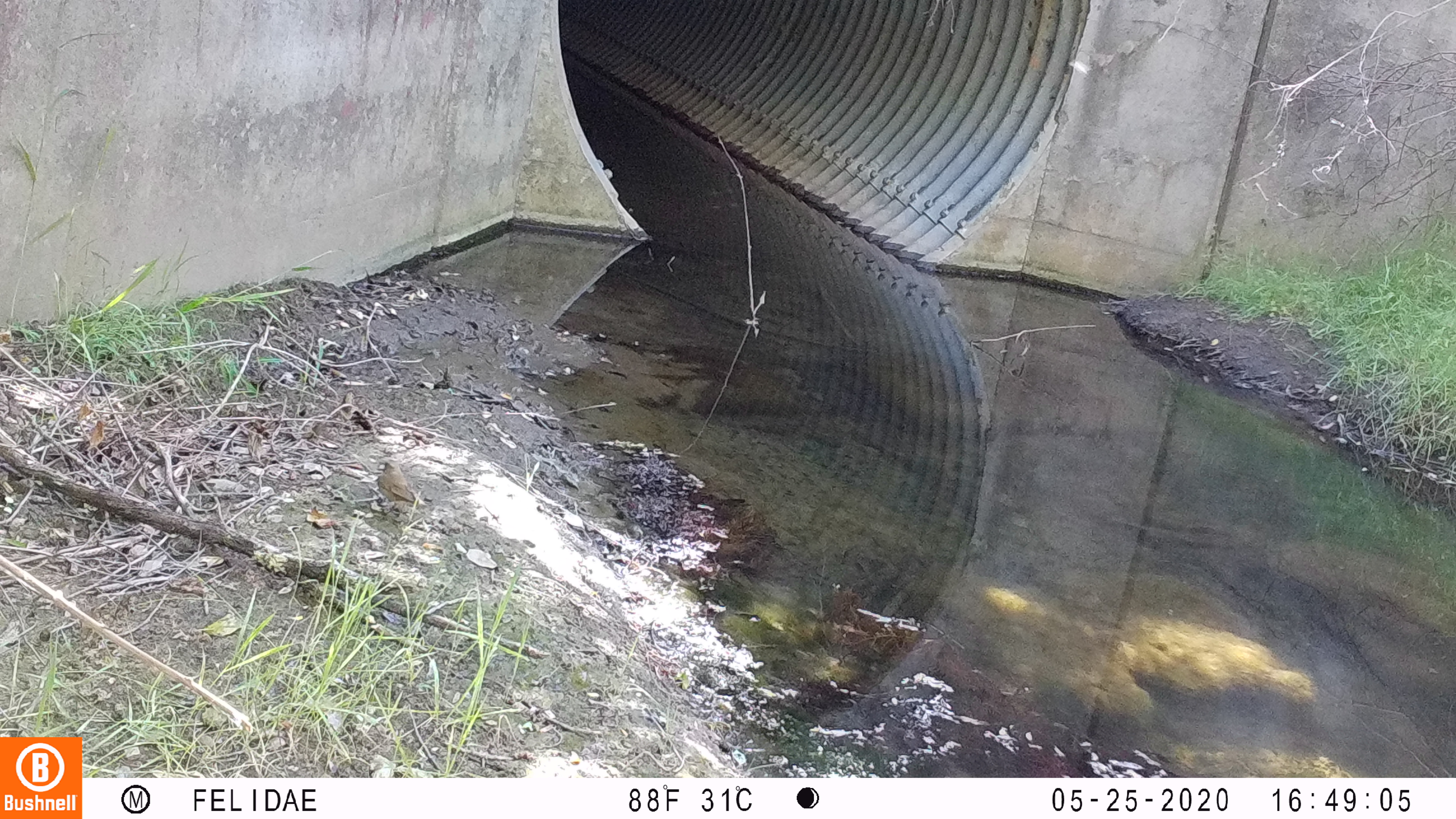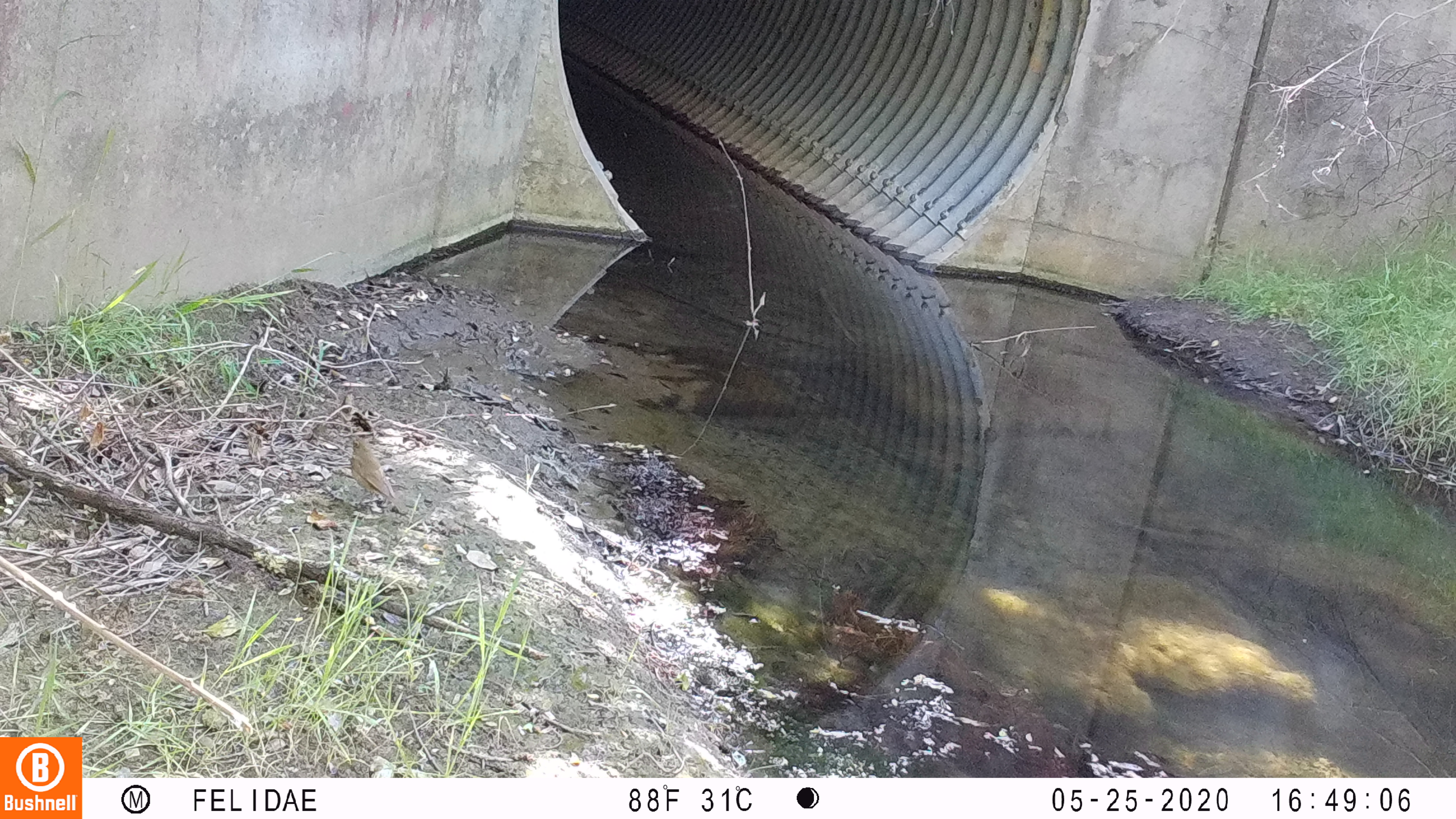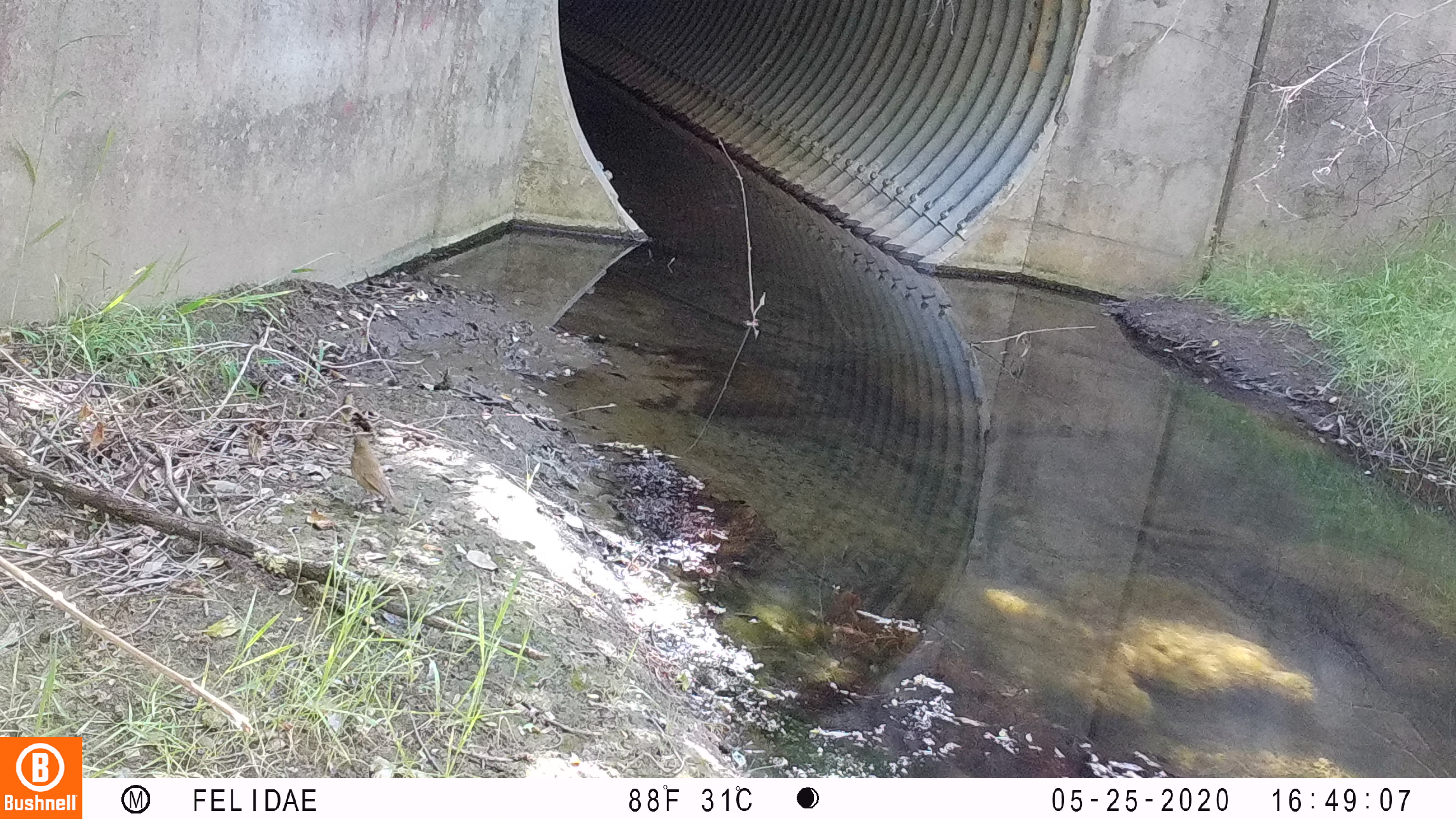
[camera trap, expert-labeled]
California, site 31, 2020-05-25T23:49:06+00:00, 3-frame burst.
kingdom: Animalia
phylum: Chordata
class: Aves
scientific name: Aves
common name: bird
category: unknown bird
Unknown bird (bird) (Aves).